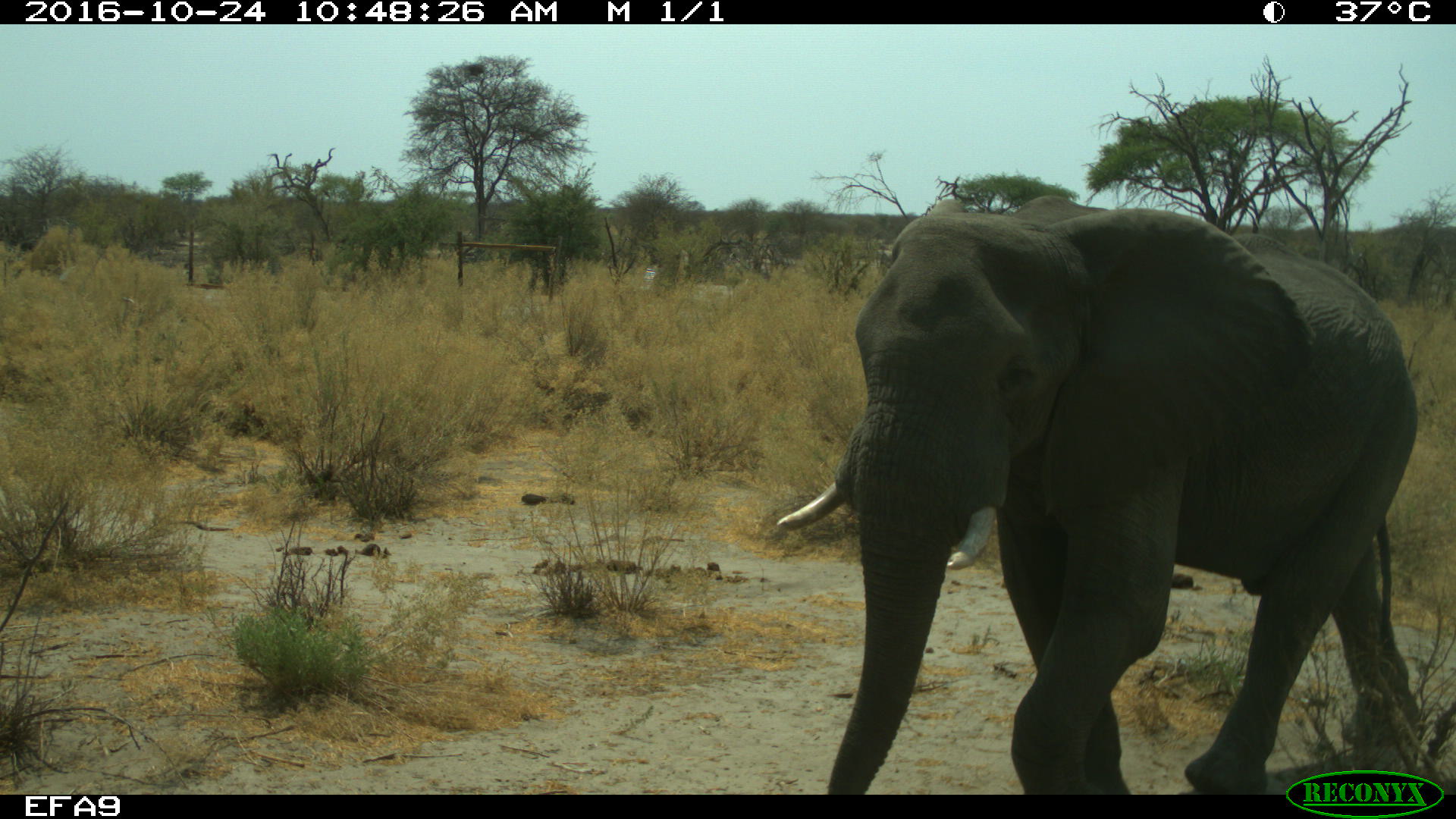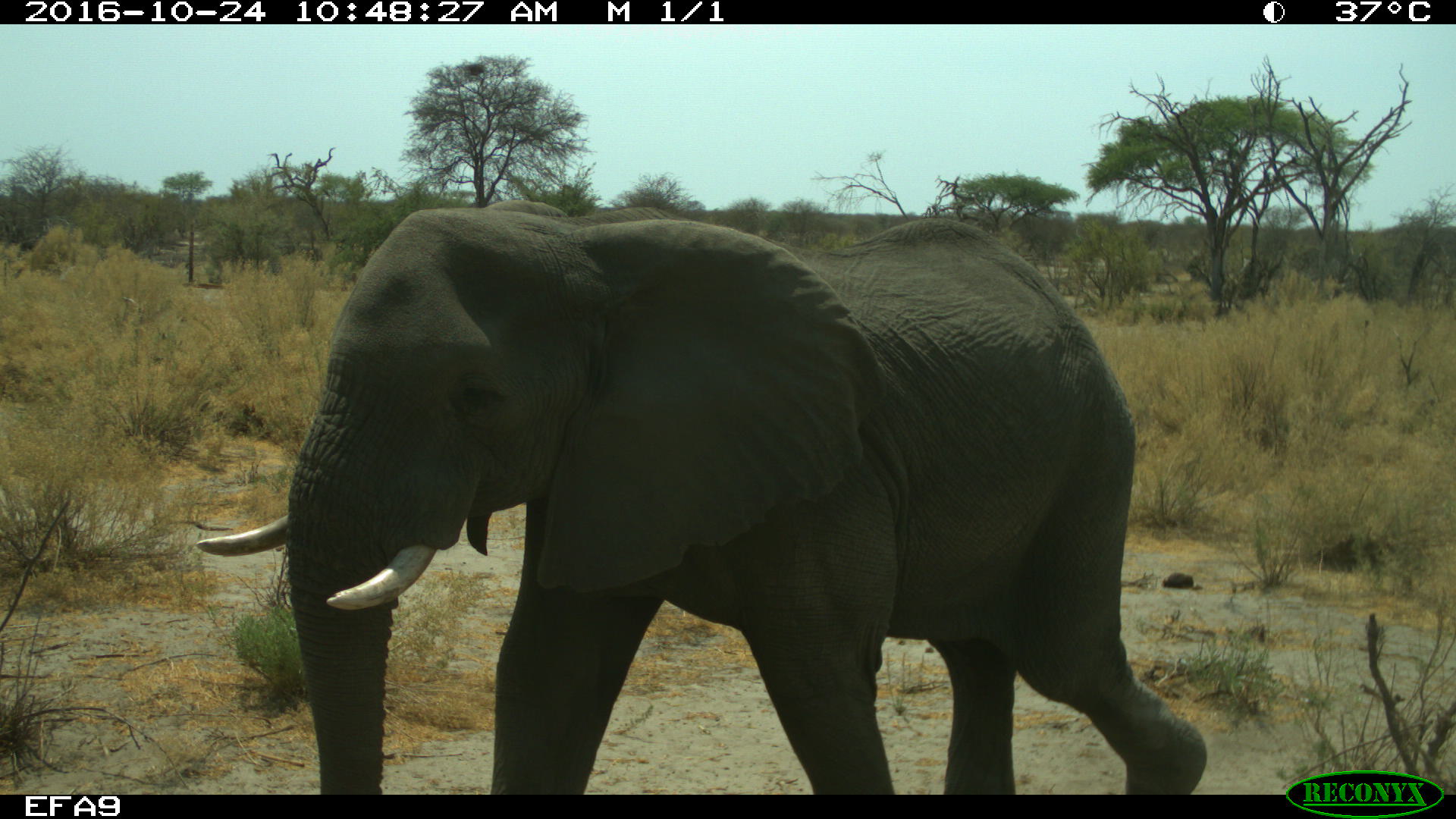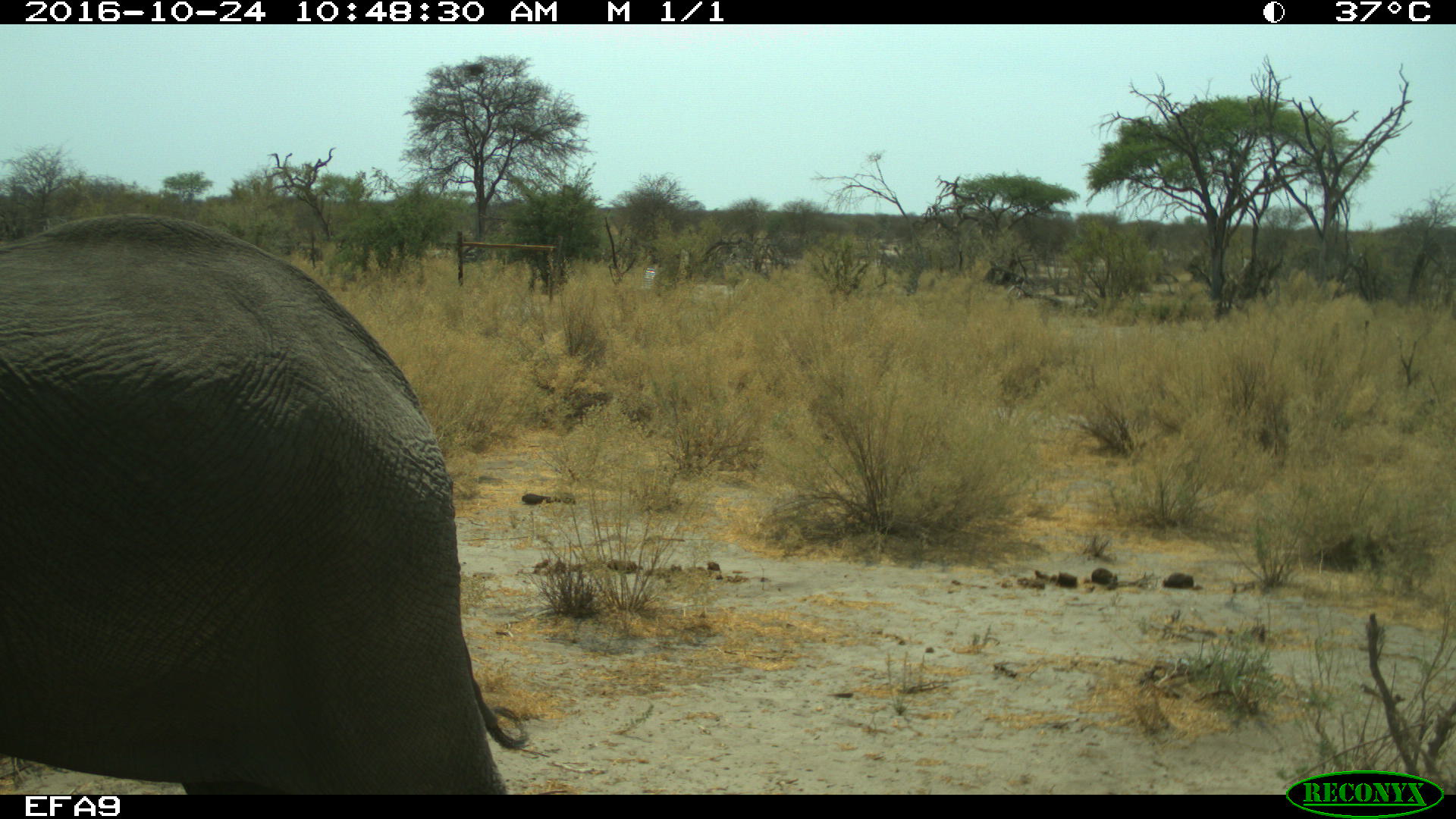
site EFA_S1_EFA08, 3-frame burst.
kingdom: Animalia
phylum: Chordata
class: Mammalia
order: Proboscidea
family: Elephantidae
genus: Loxodonta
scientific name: Loxodonta africana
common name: african bush elephant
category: elephant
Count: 1.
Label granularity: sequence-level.